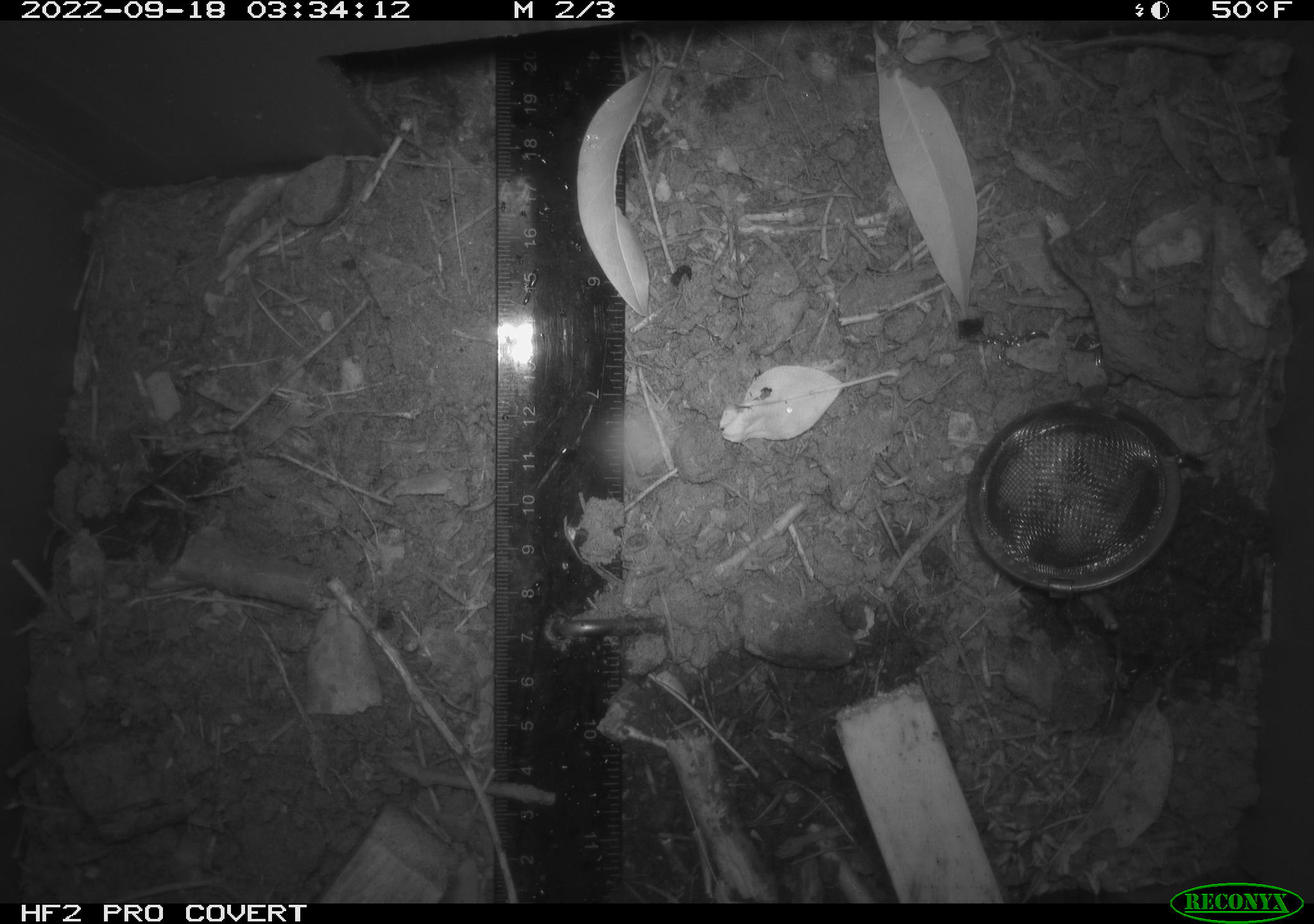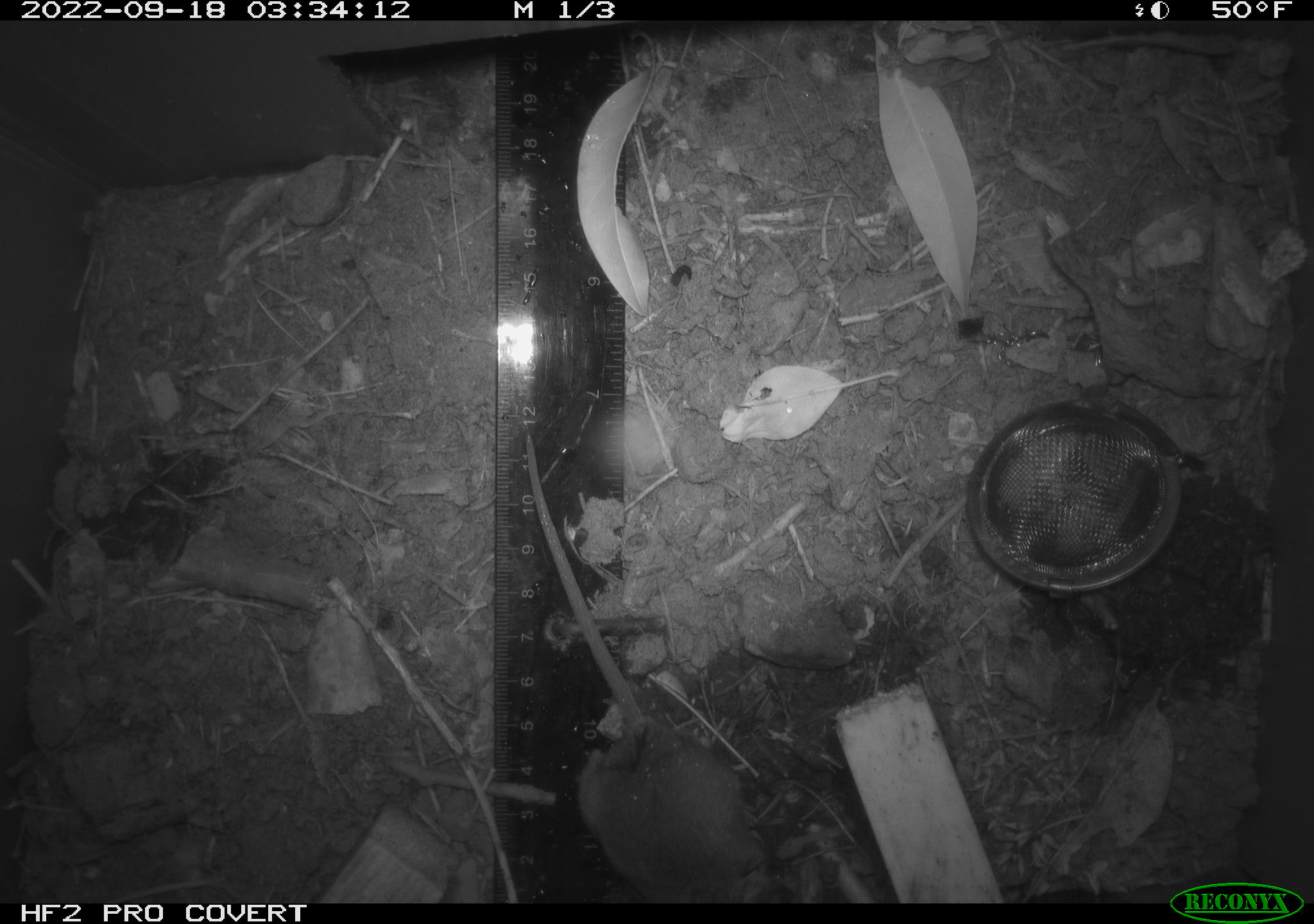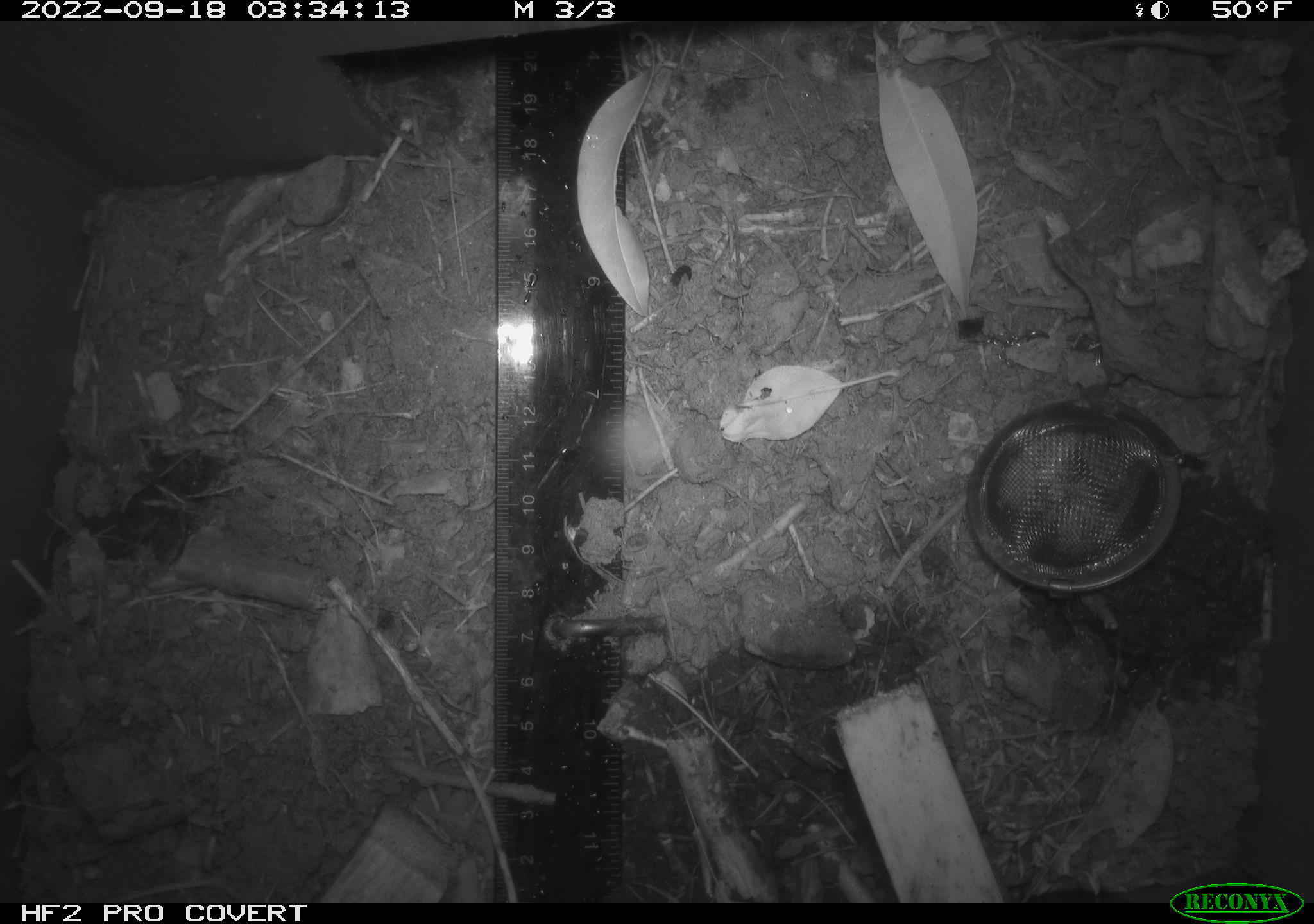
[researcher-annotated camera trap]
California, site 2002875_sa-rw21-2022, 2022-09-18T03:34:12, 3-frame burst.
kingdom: Animalia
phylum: Chordata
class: Mammalia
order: Rodentia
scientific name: Rodentia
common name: mouse species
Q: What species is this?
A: Mouse species (Rodentia).